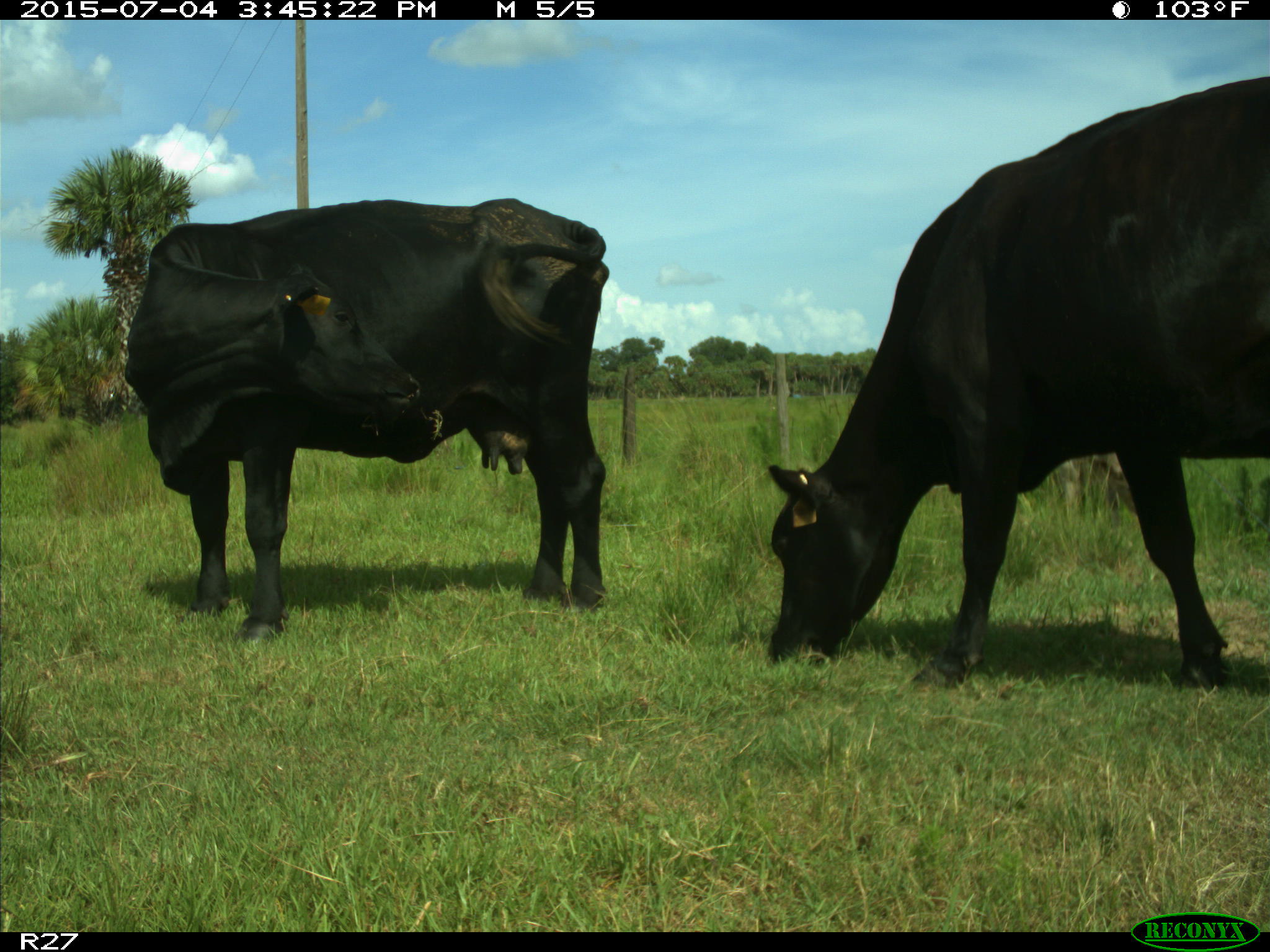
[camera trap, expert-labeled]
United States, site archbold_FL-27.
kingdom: Animalia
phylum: Chordata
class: Mammalia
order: Artiodactyla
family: Bovidae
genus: Bos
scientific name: Bos taurus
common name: domestic cow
Bos taurus (domestic cow).